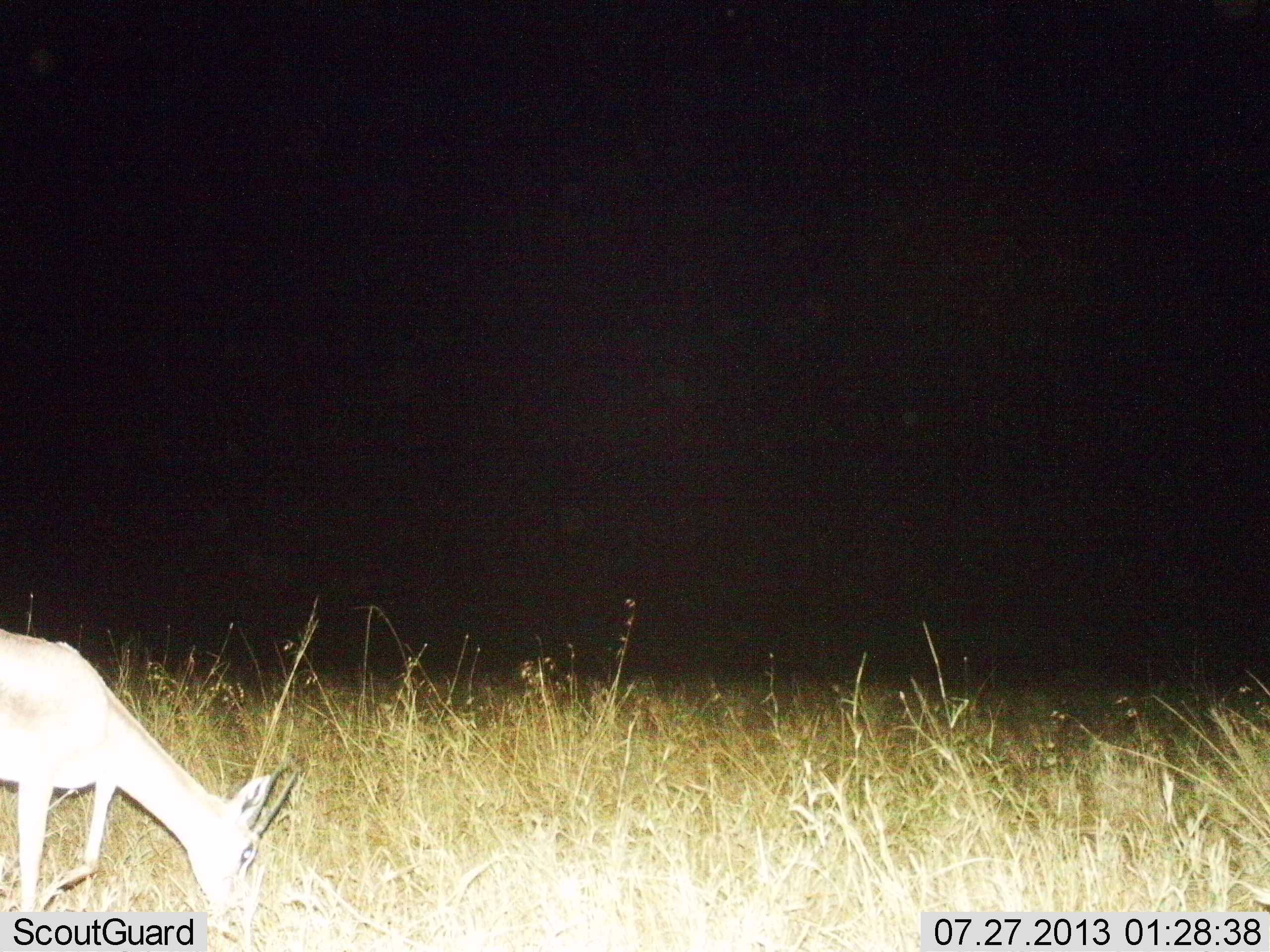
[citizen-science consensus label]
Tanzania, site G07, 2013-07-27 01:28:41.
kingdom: Animalia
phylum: Chordata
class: Mammalia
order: Artiodactyla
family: Bovidae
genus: Nanger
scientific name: Nanger granti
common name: grant's gazelle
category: gazellegrants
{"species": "gazellegrants (grant's gazelle) (Nanger granti)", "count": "1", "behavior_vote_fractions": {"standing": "0%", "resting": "0%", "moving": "0%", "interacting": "0%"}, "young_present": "0%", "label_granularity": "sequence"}